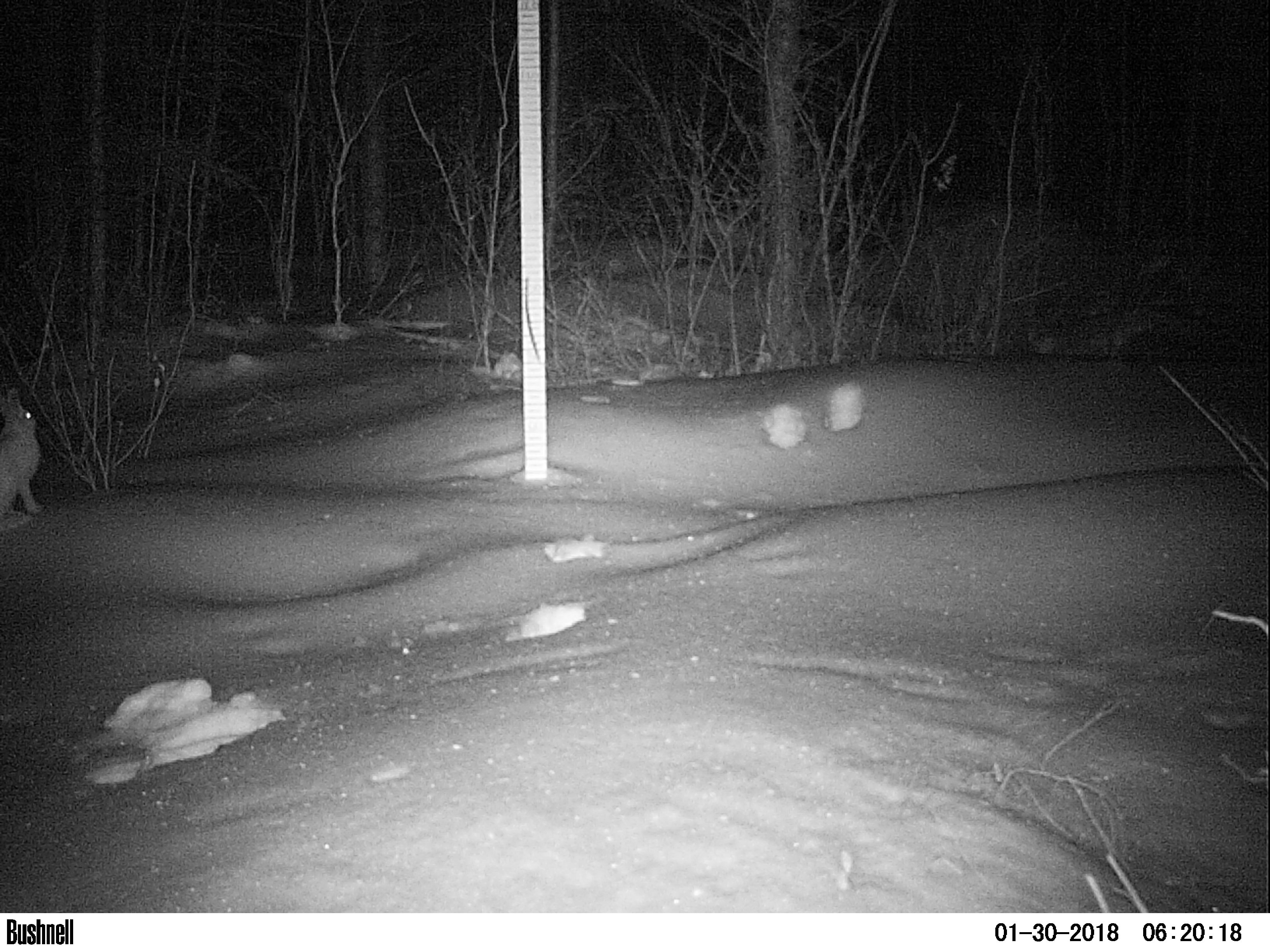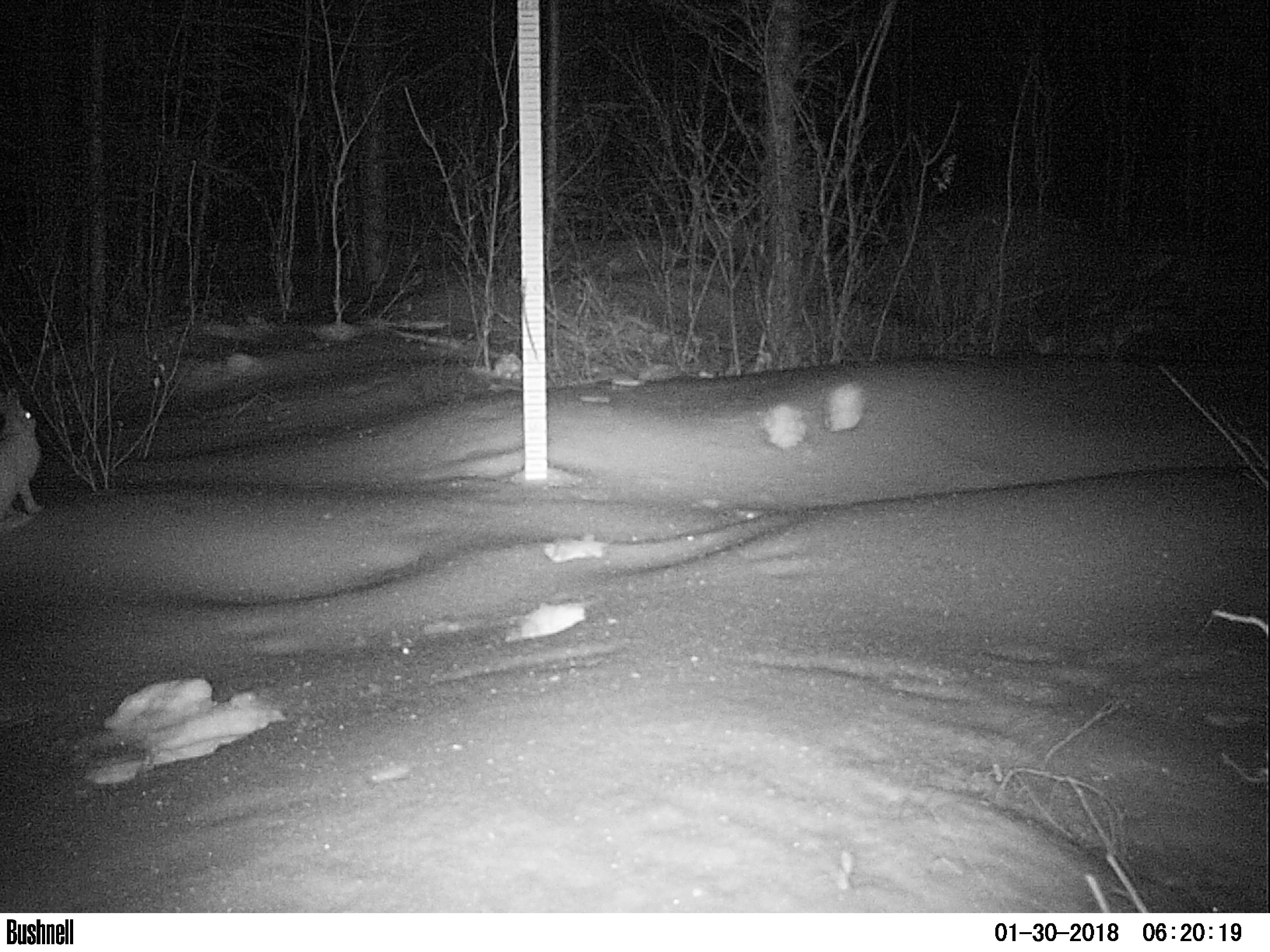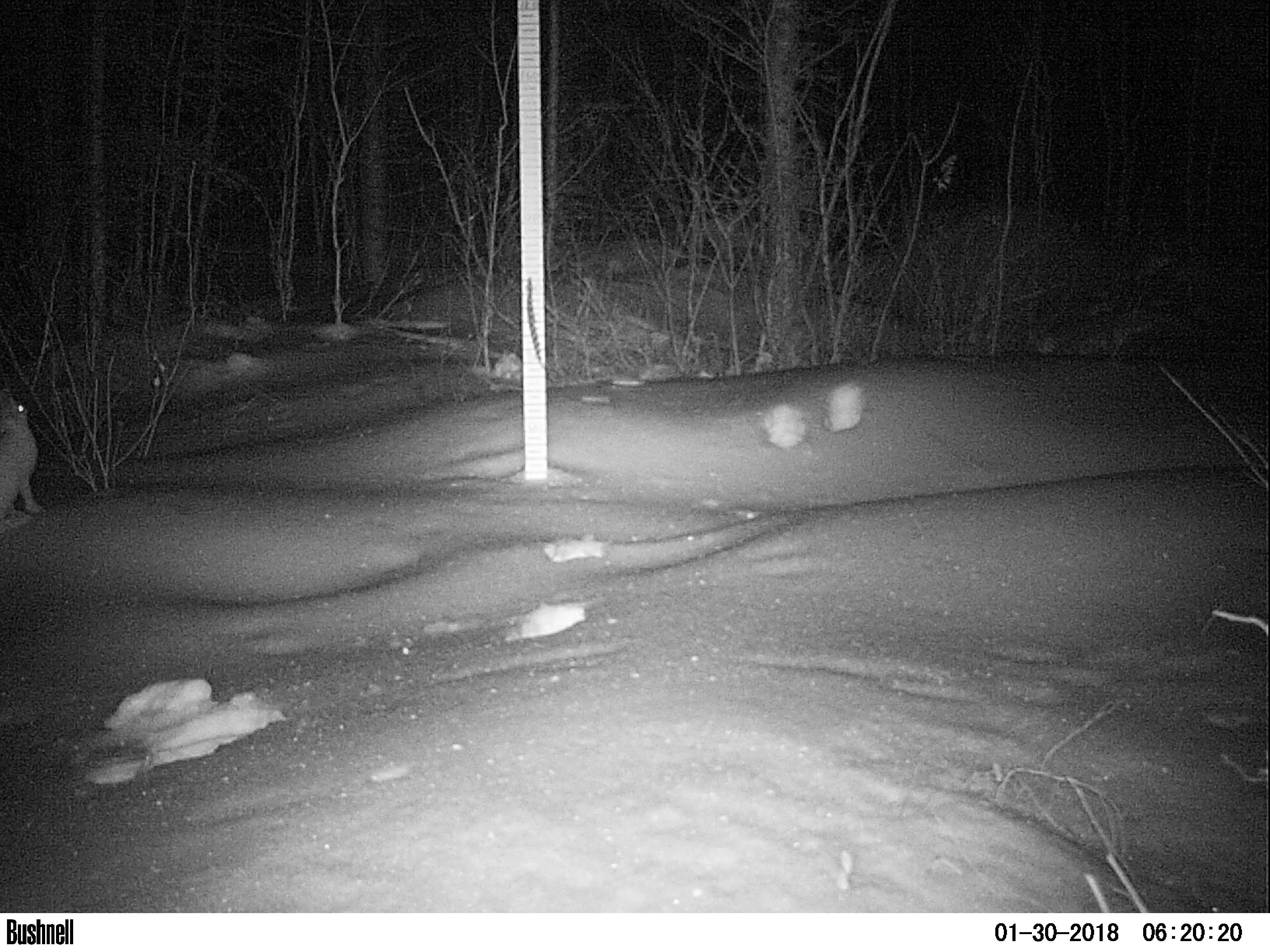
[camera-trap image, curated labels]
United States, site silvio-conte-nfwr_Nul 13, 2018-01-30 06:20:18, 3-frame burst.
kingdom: Animalia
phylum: Chordata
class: Mammalia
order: Lagomorpha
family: Leporidae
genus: Lepus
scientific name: Lepus americanus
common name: snowshoe hare